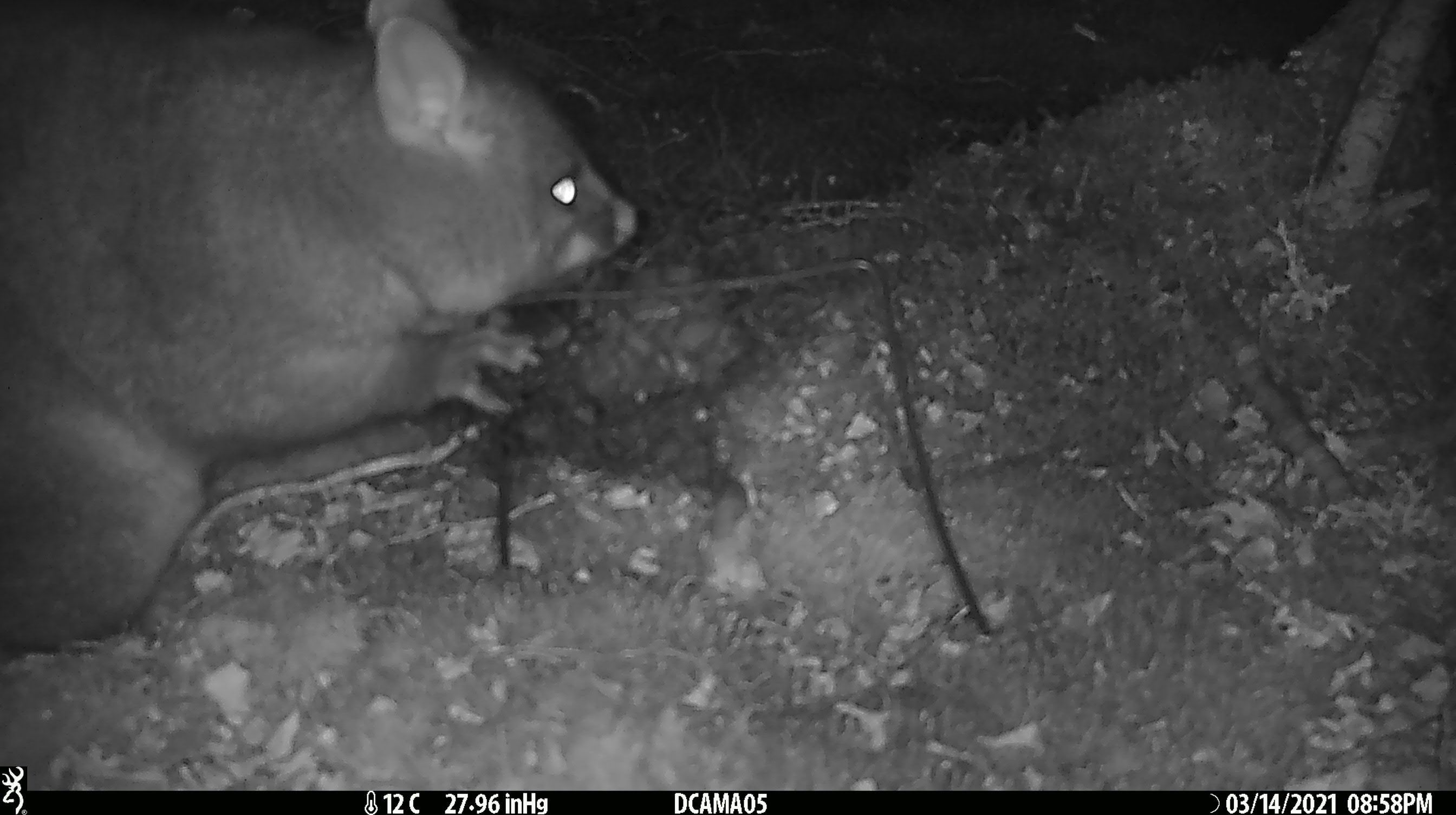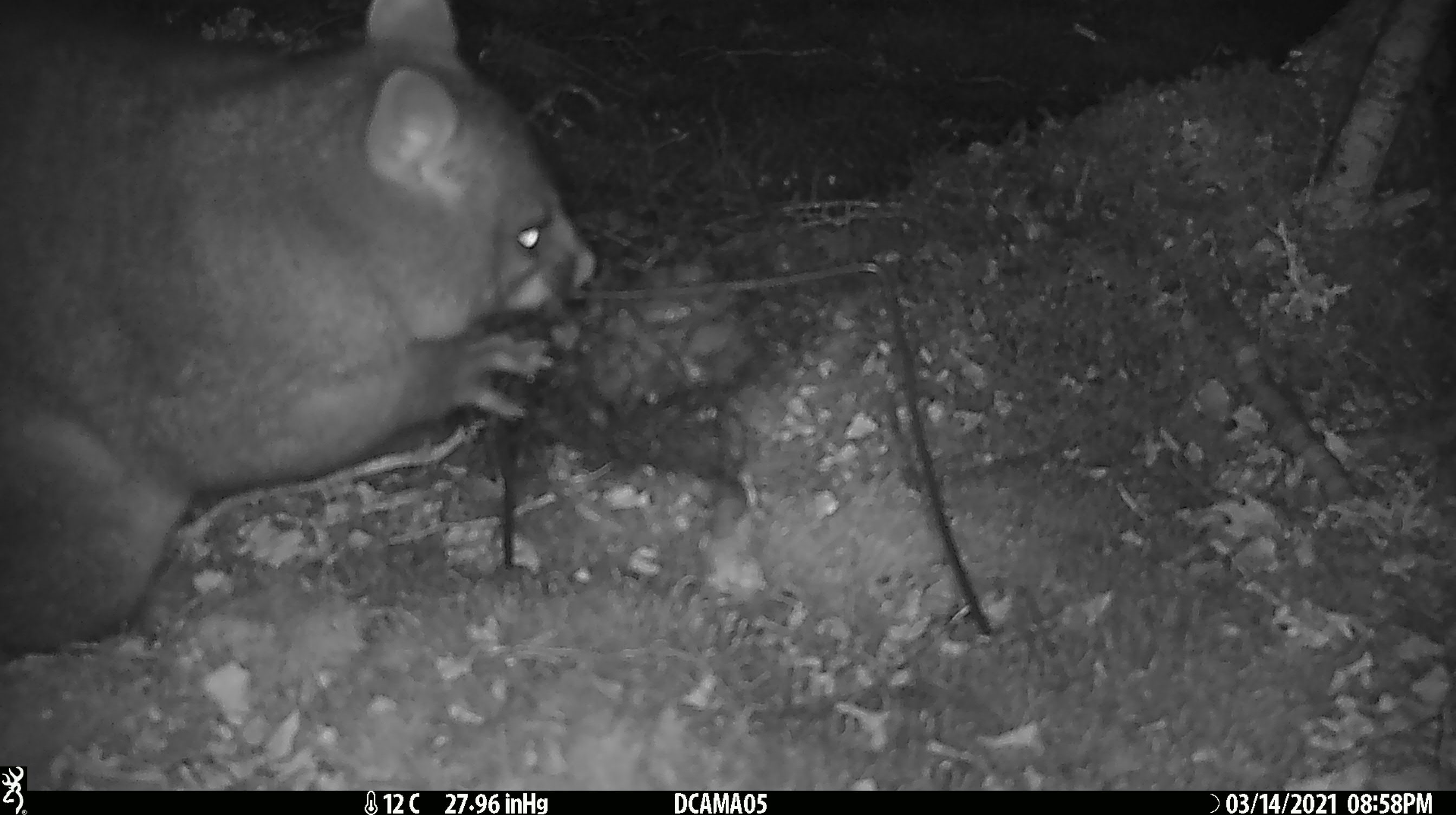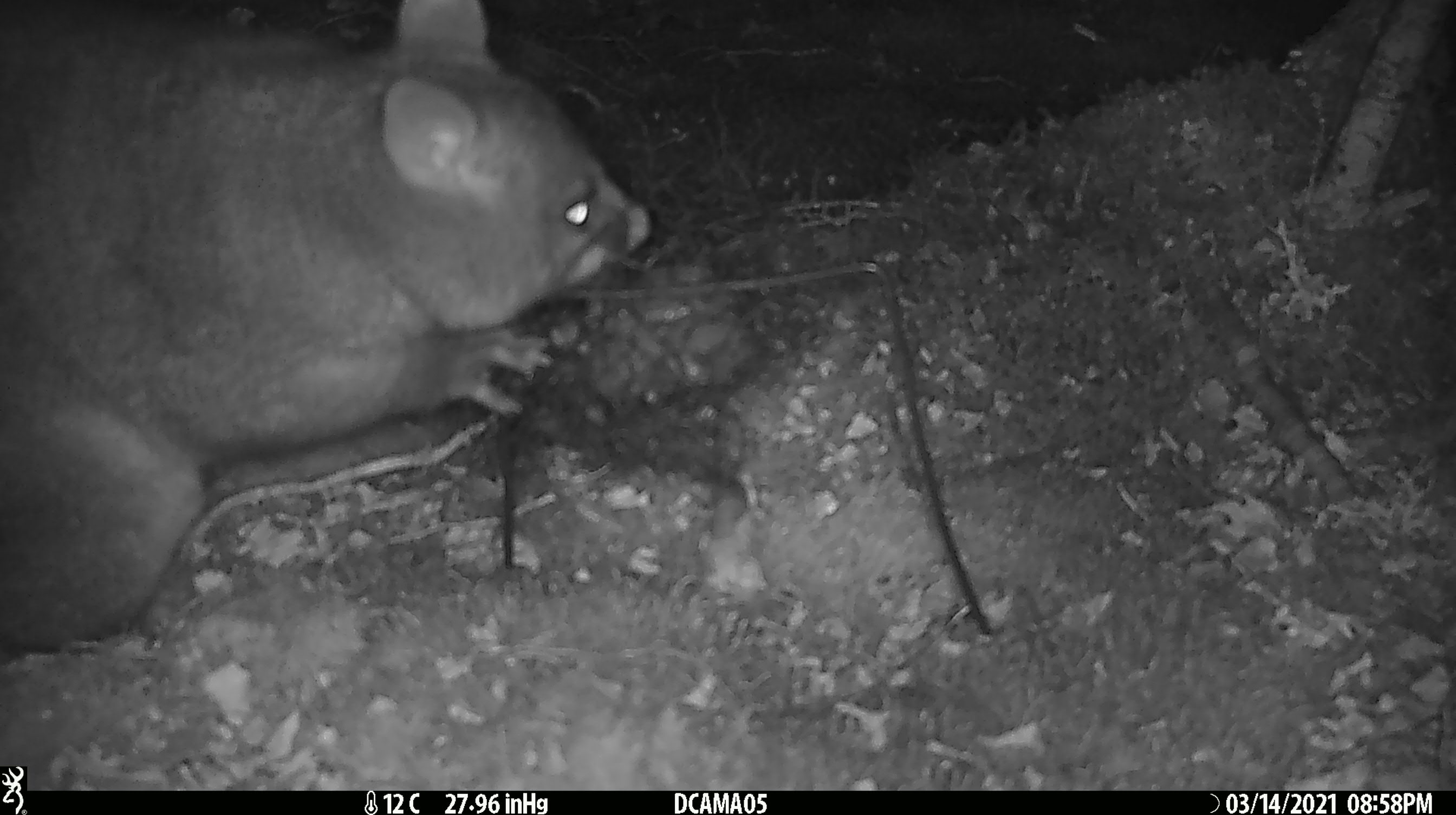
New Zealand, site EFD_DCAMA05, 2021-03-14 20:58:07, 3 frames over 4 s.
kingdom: Animalia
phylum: Chordata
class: Mammalia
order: Diprotodontia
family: Phalangeridae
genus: Trichosurus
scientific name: Trichosurus vulpecula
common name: common brushtail possum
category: possum